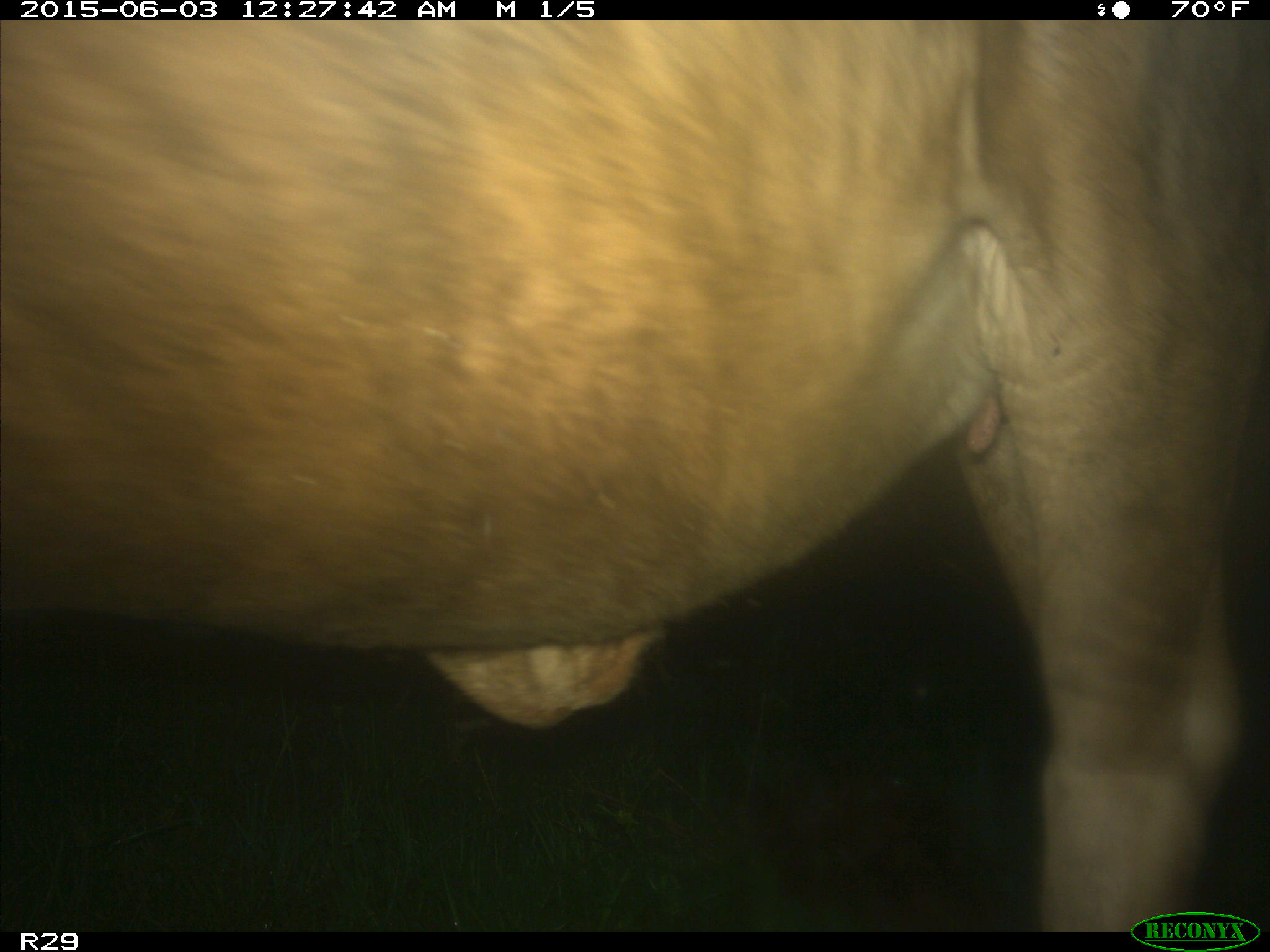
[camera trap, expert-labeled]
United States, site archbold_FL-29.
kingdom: Animalia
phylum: Chordata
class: Mammalia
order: Artiodactyla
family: Bovidae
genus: Bos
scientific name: Bos taurus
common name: domestic cow